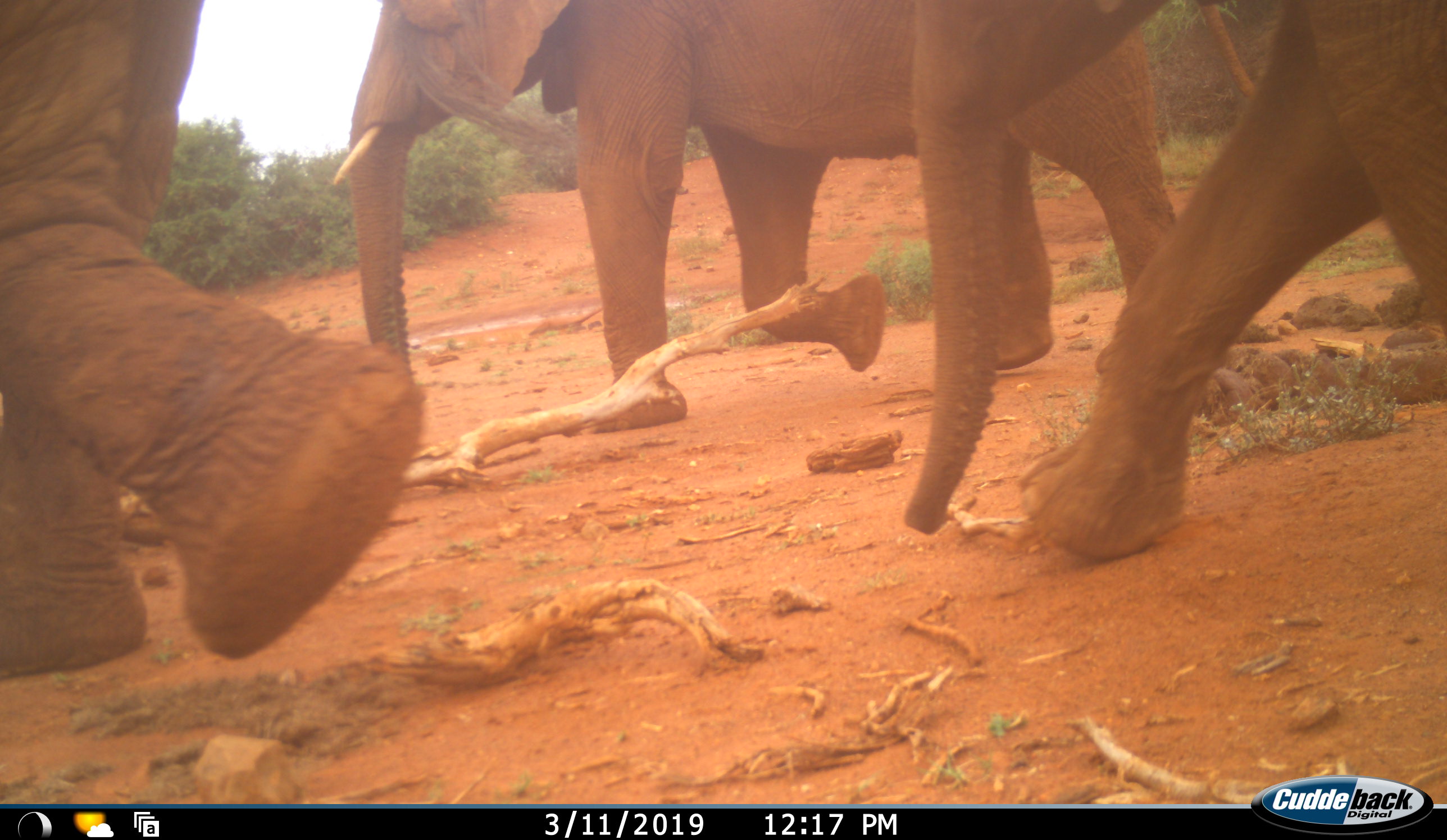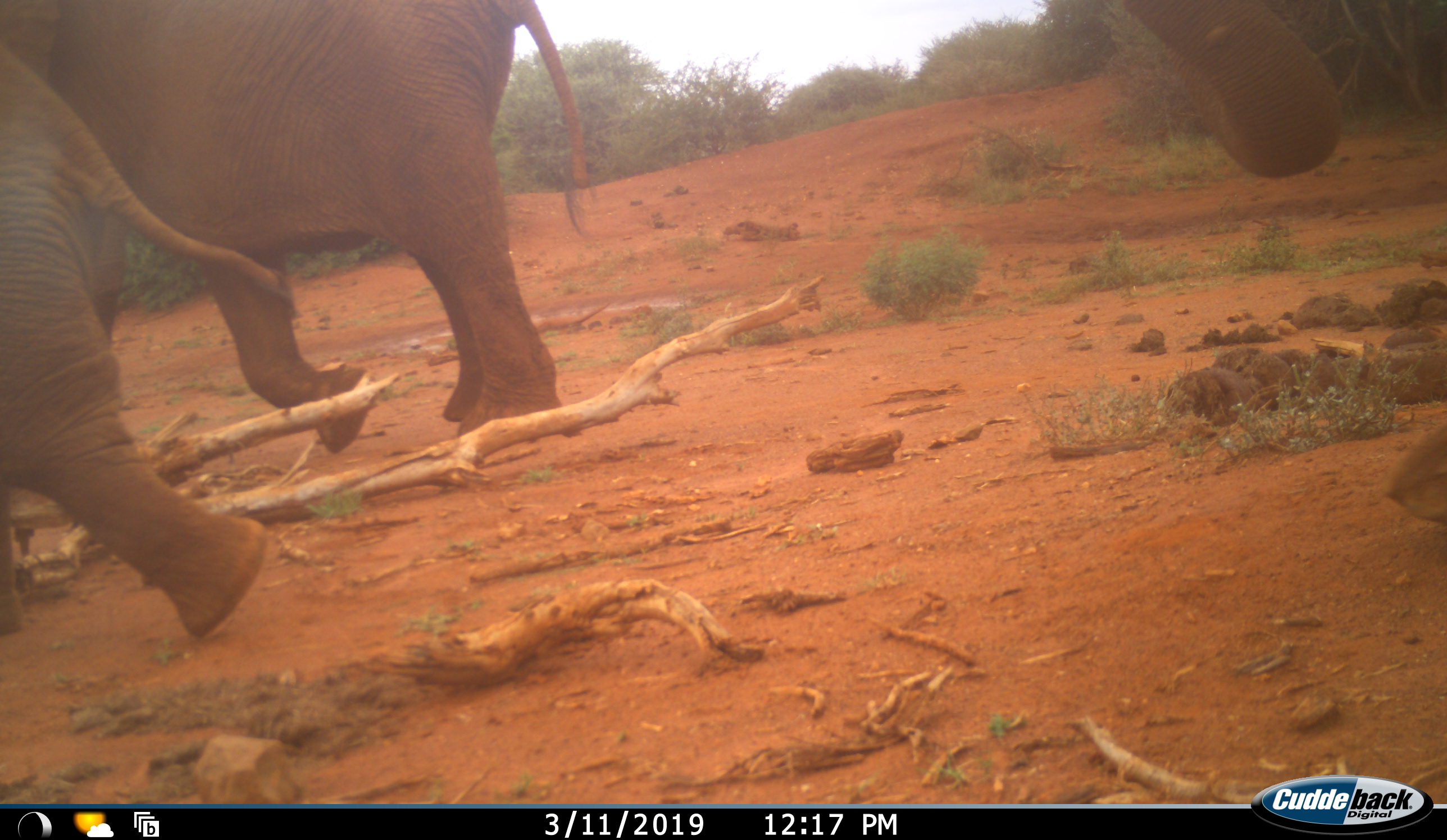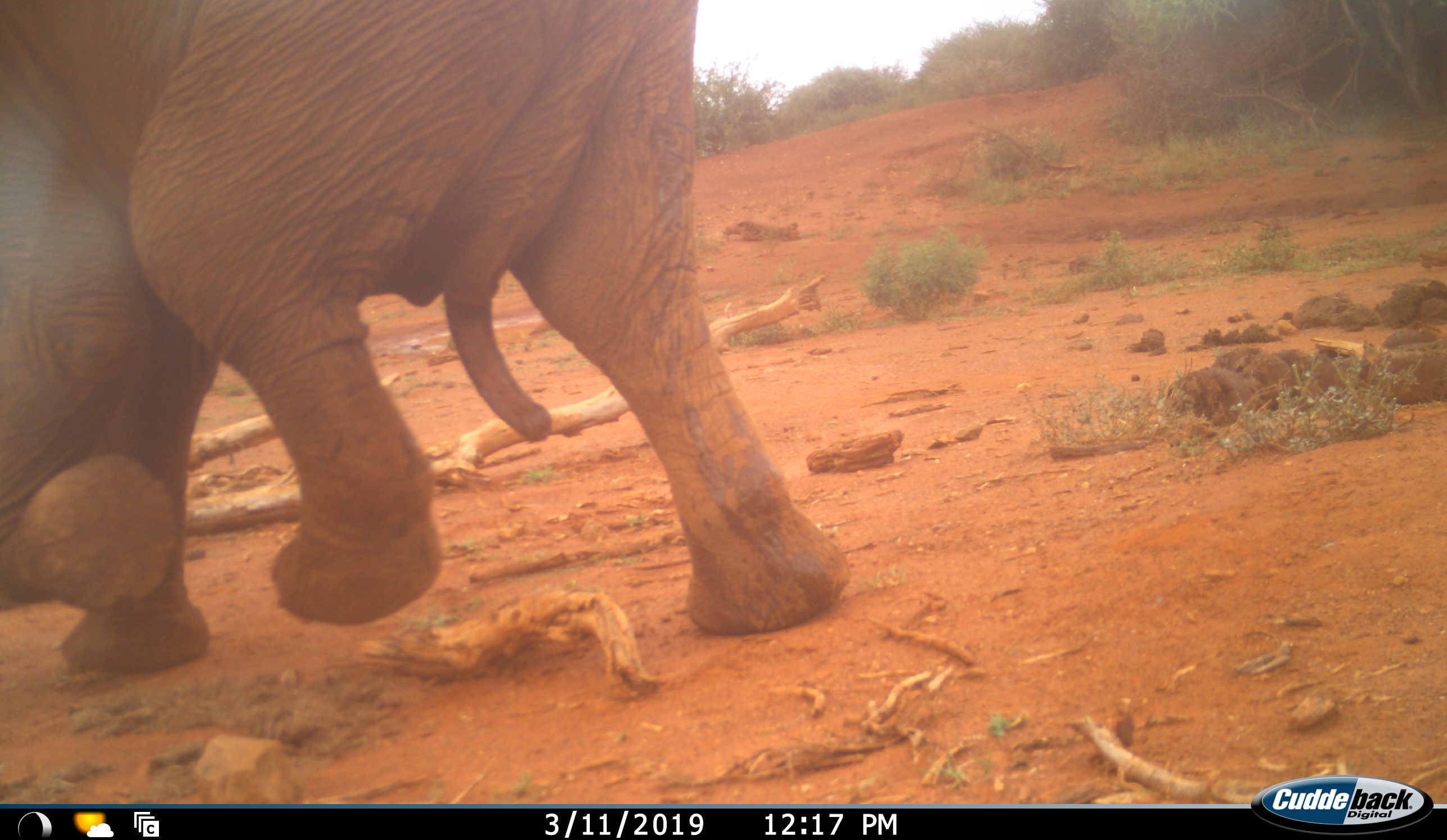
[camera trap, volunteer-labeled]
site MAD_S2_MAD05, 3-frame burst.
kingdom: Animalia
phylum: Chordata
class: Mammalia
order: Proboscidea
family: Elephantidae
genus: Loxodonta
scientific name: Loxodonta africana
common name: african bush elephant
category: elephant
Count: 4.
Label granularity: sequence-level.